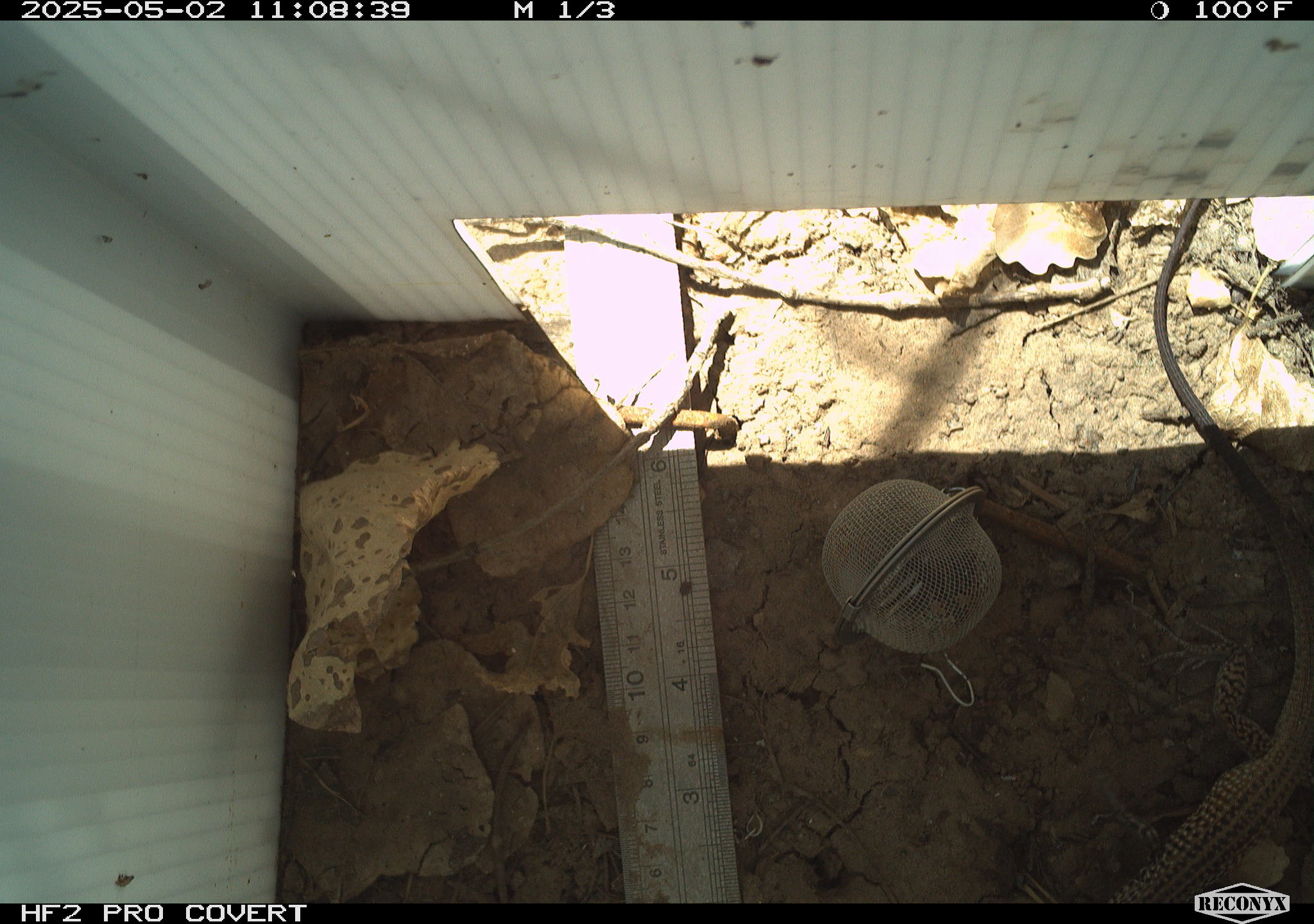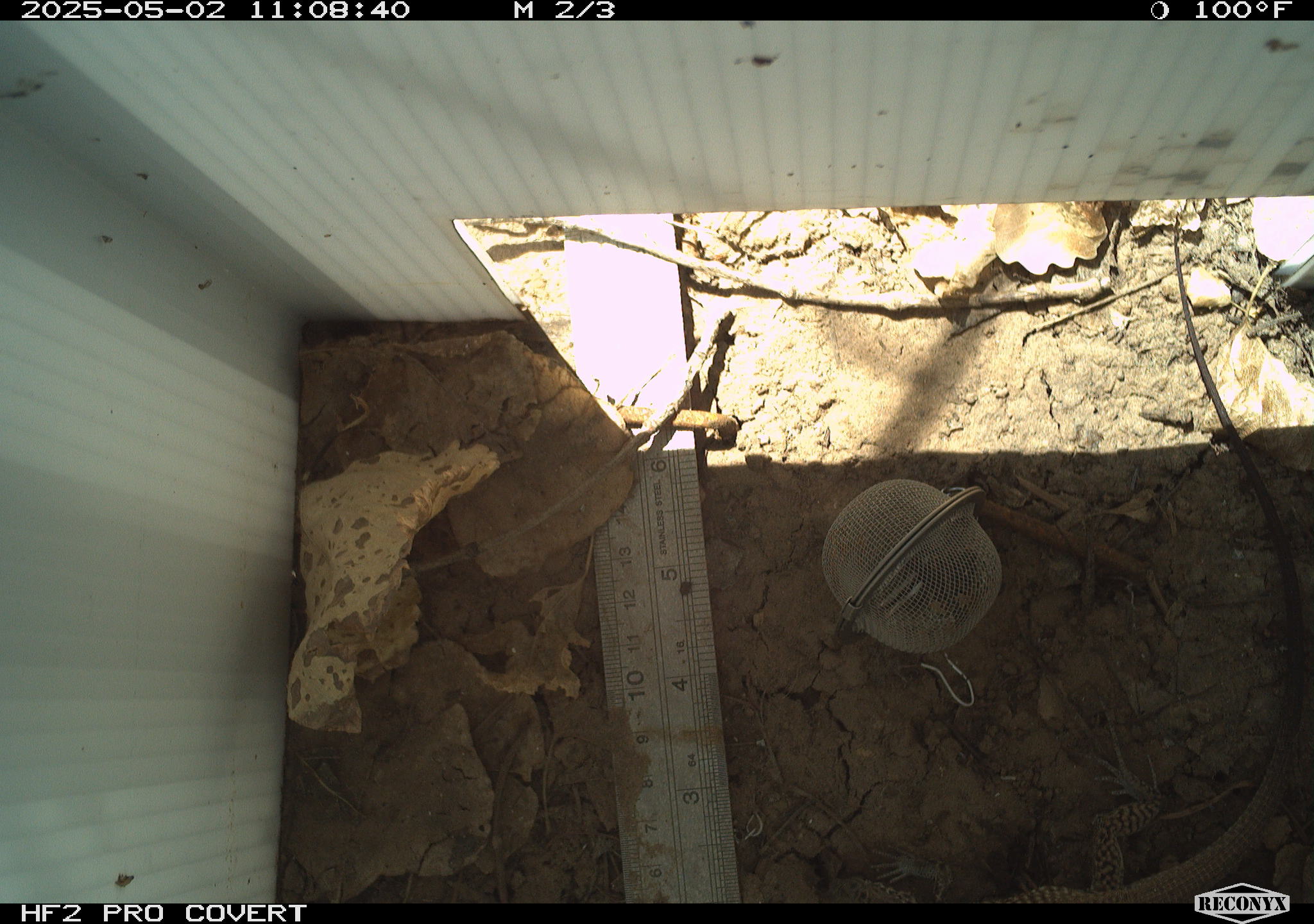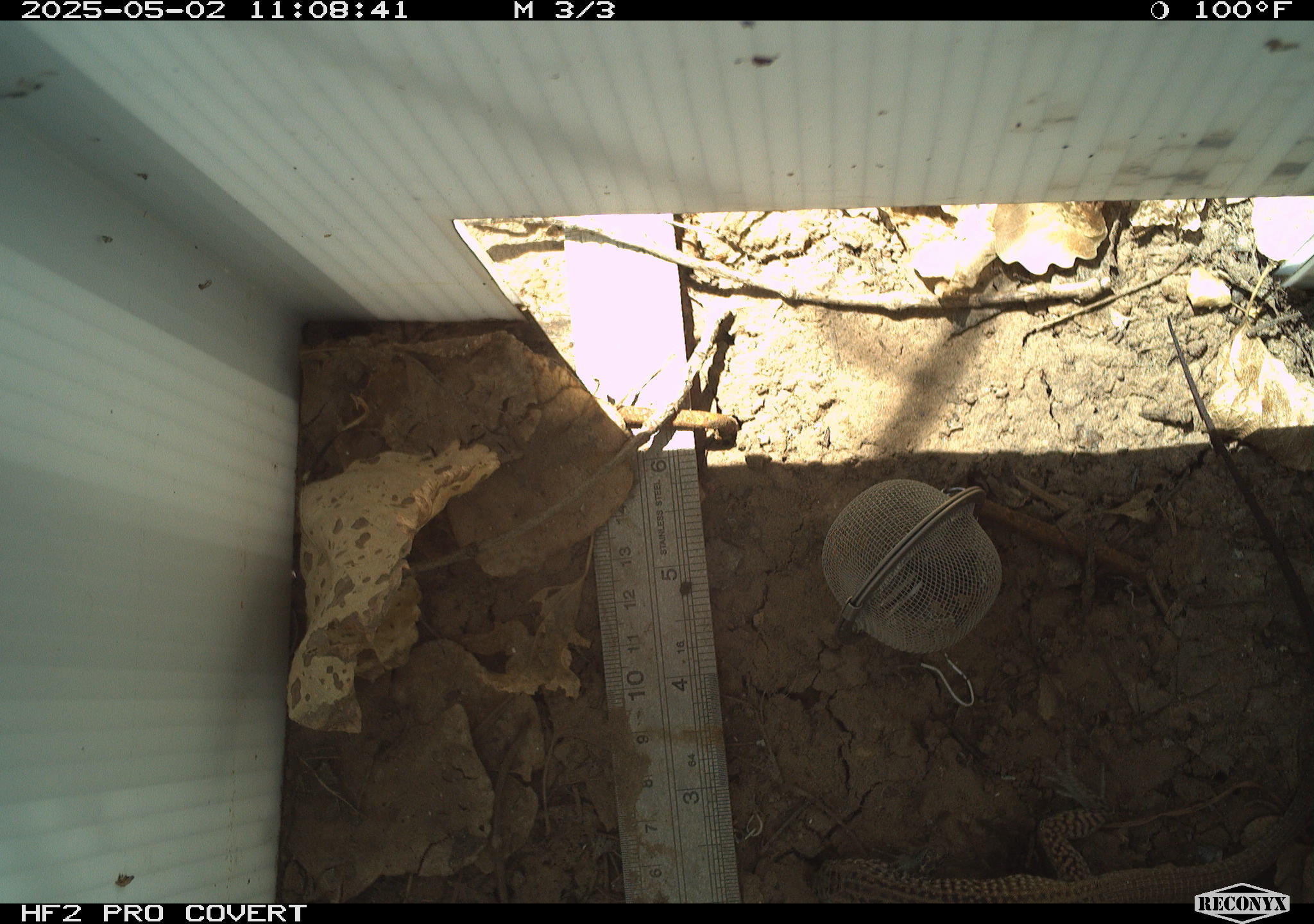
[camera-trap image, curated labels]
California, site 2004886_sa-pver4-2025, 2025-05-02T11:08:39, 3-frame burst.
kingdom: Animalia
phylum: Chordata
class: Reptilia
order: Squamata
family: Teiidae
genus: Aspidoscelis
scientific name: Aspidoscelis tigris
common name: western whiptail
Western whiptail (Aspidoscelis tigris).